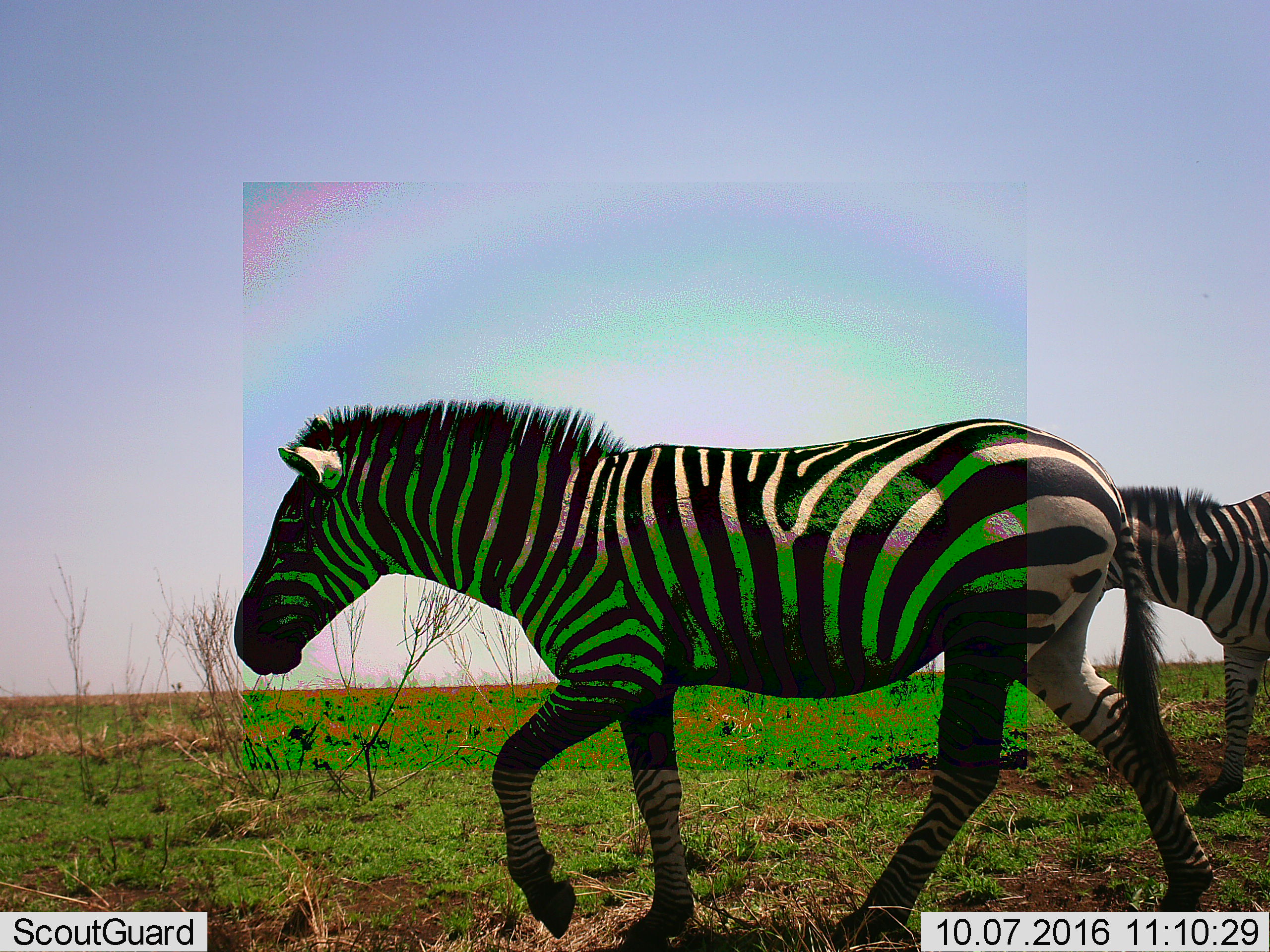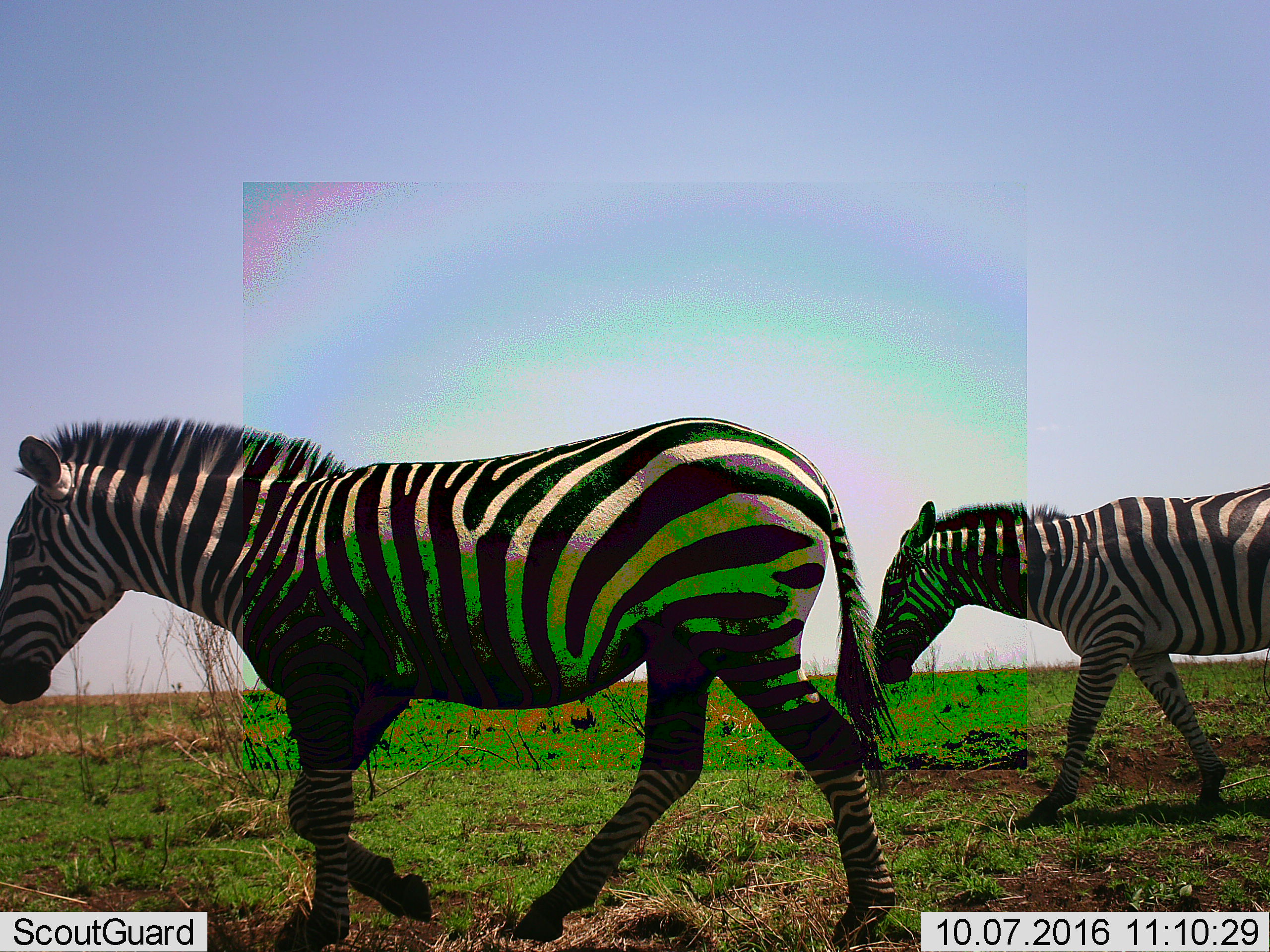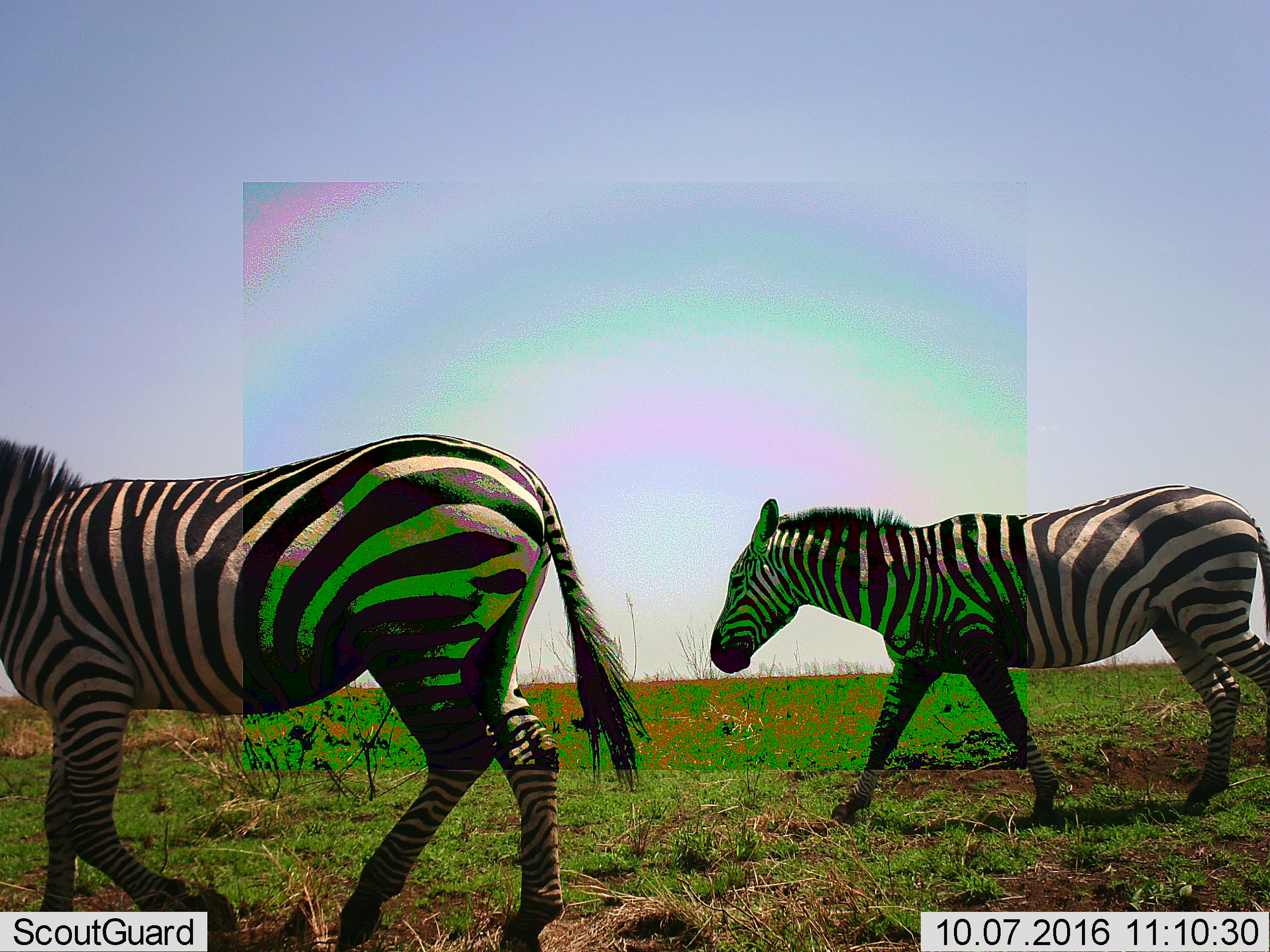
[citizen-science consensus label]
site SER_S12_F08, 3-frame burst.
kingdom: Animalia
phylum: Chordata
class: Mammalia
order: Perissodactyla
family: Equidae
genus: Equus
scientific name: Equus quagga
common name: plains zebra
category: zebraplains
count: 2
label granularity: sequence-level